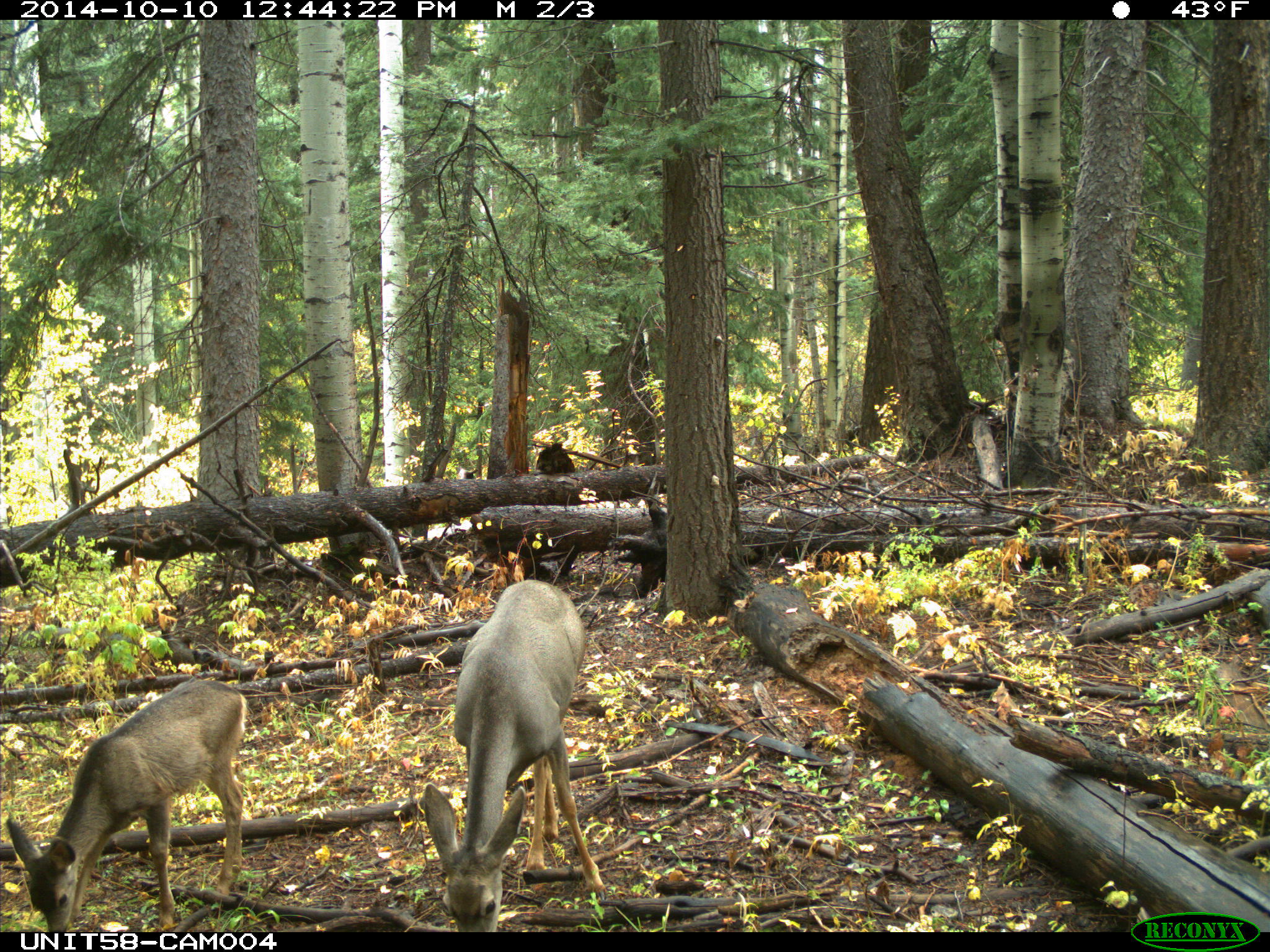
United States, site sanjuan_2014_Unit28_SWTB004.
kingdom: Animalia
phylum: Chordata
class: Mammalia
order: Artiodactyla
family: Cervidae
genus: Odocoileus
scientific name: Odocoileus hemionus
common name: mule deer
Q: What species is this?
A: Odocoileus hemionus (mule deer).